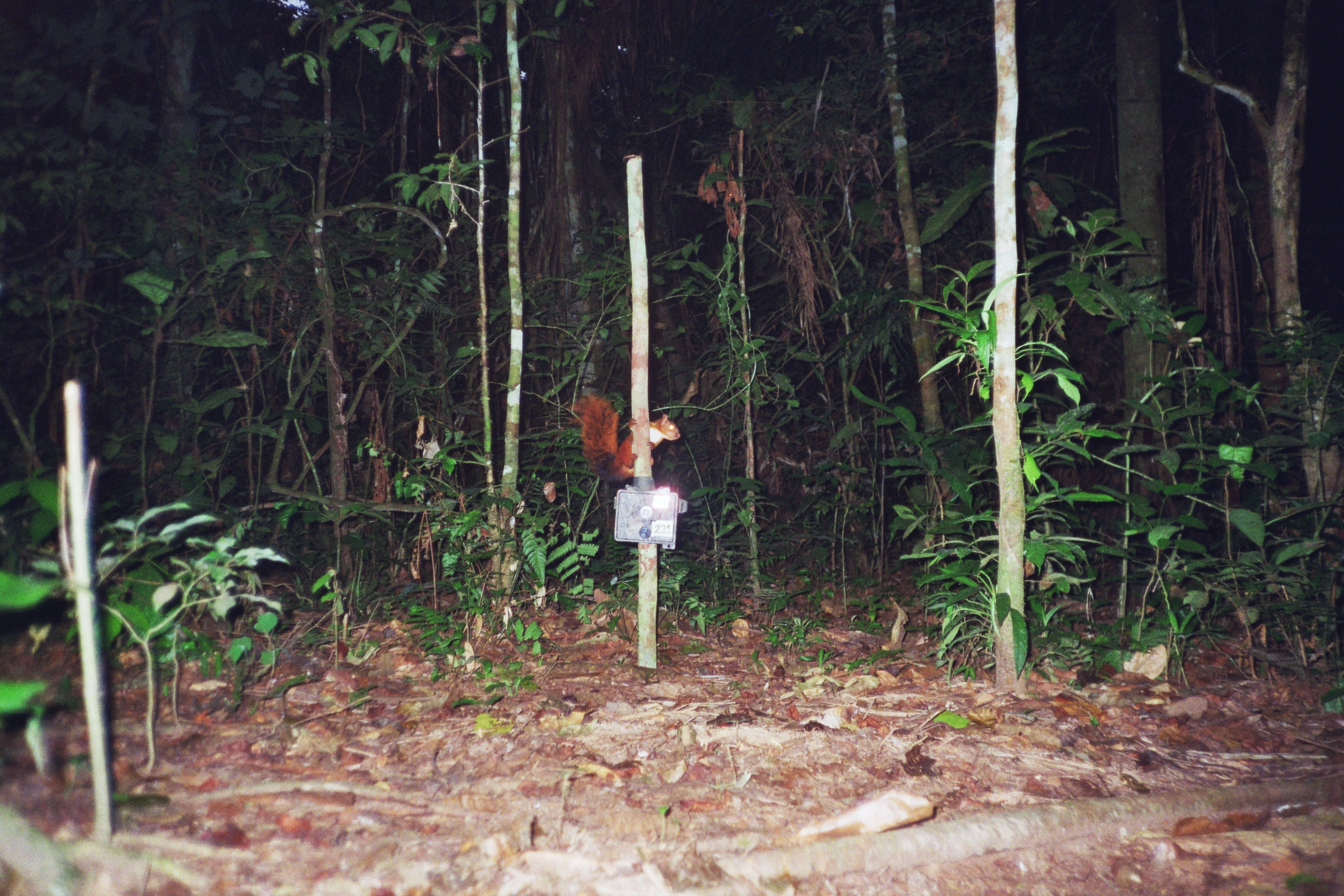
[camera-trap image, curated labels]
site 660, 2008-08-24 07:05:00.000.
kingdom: Animalia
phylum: Chordata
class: Mammalia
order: Rodentia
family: Sciuridae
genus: Sciurus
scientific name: Sciurus spadiceus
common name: southern amazon red squirrel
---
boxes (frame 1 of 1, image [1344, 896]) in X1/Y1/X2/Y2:
sciurus spadiceus: 567/394/681/481